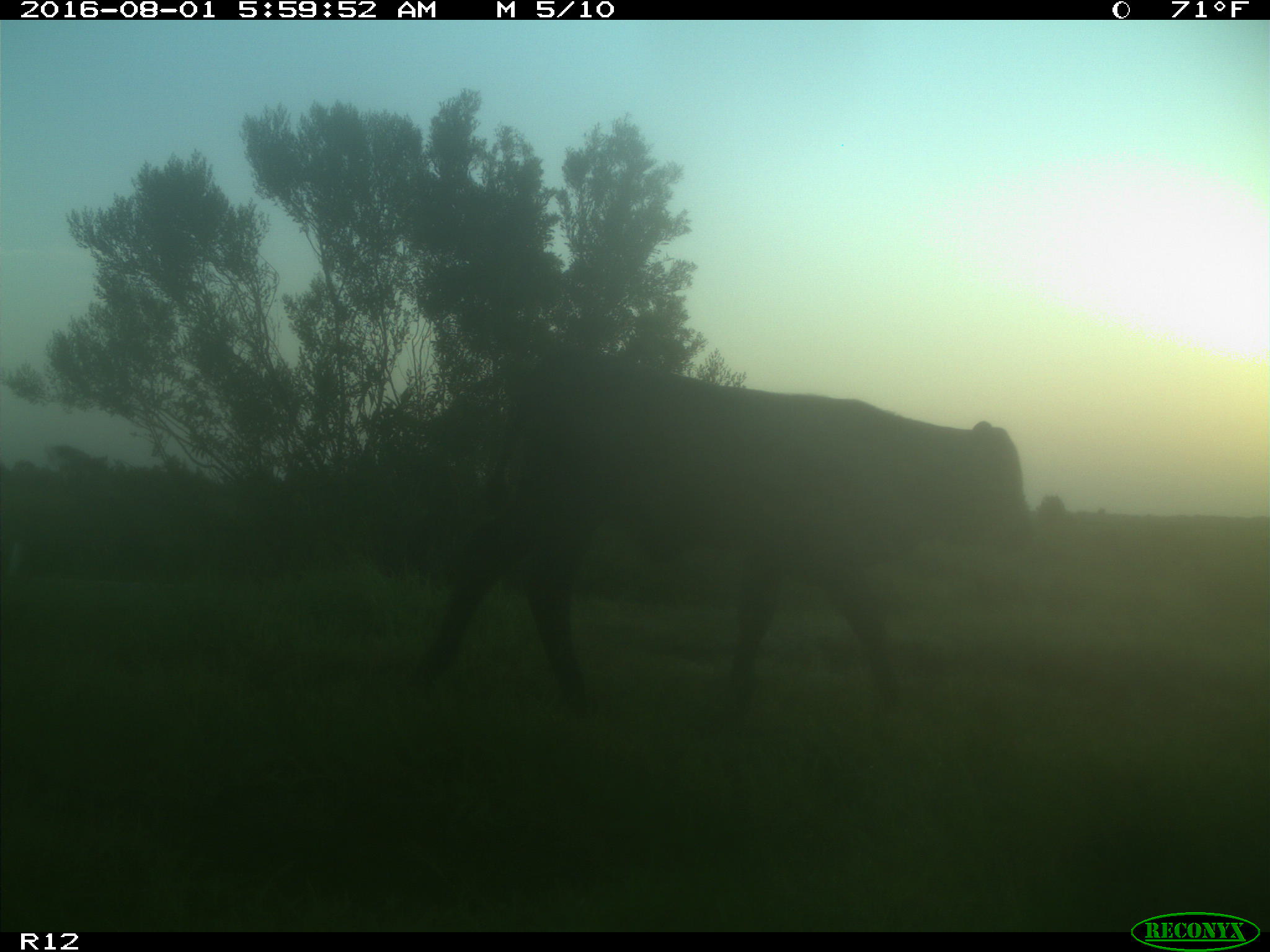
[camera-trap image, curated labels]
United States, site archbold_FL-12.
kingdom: Animalia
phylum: Chordata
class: Mammalia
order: Artiodactyla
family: Bovidae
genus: Bos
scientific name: Bos taurus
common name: domestic cow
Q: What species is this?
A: Bos taurus (domestic cow).